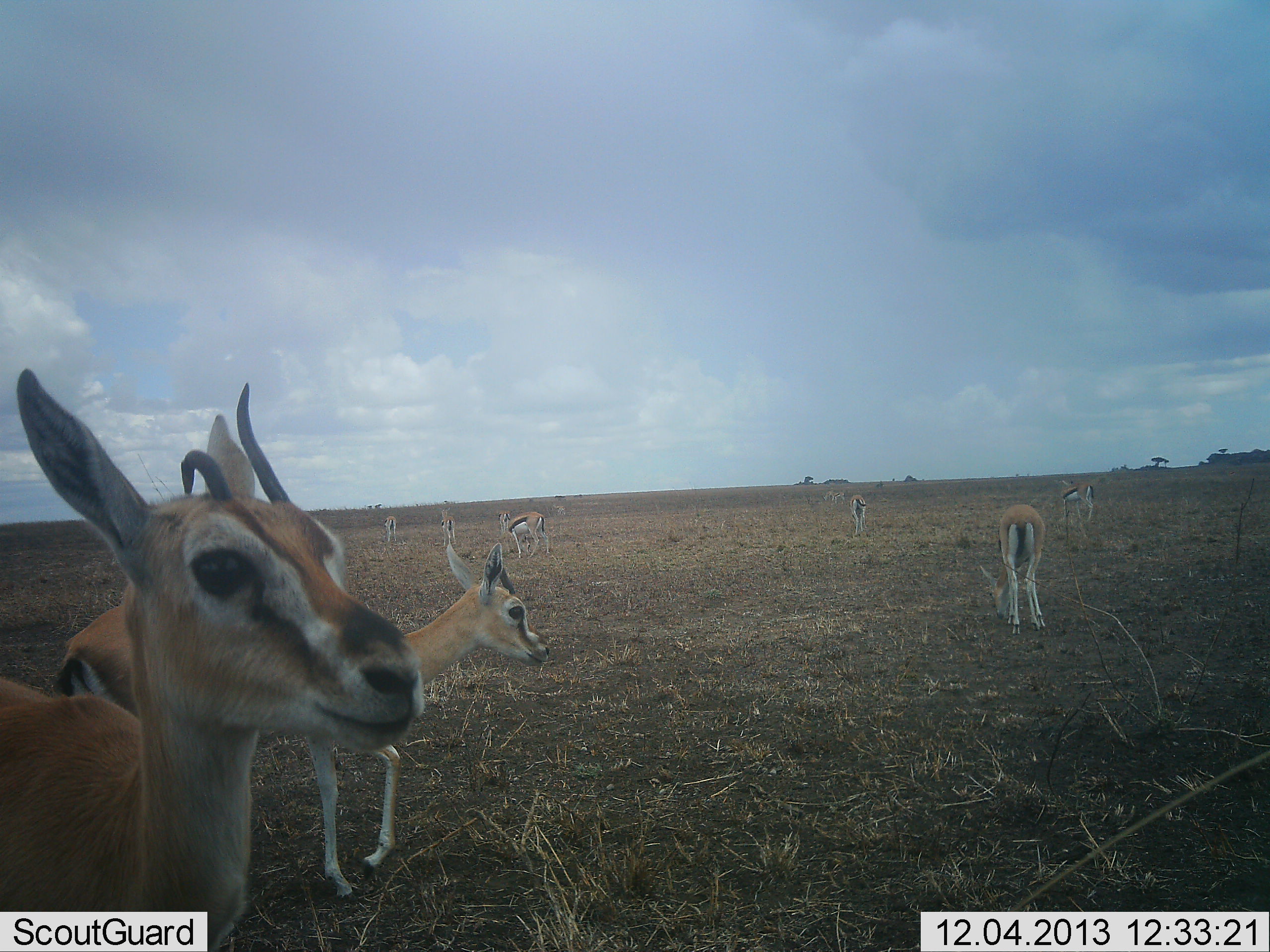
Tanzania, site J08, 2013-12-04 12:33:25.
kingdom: Animalia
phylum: Chordata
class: Mammalia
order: Artiodactyla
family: Bovidae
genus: Eudorcas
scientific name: Eudorcas thomsonii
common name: thomson's gazelle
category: gazellethomsons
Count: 8.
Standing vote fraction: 100%.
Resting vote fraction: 0%.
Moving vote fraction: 20%.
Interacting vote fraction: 10%.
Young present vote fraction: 0%.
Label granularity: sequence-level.